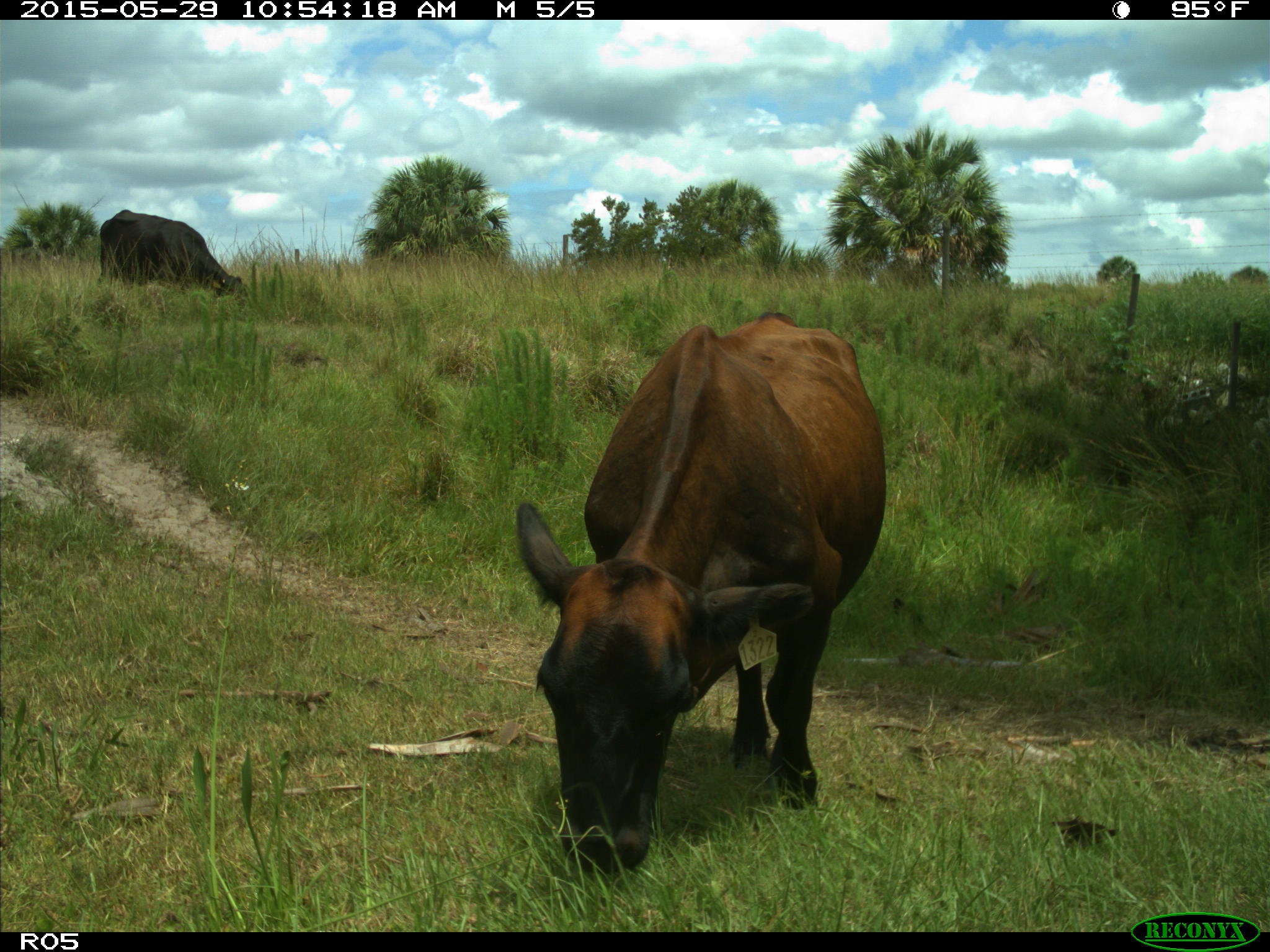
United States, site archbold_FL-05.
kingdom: Animalia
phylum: Chordata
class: Mammalia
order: Artiodactyla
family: Bovidae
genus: Bos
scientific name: Bos taurus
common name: domestic cow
Bos taurus (domestic cow).